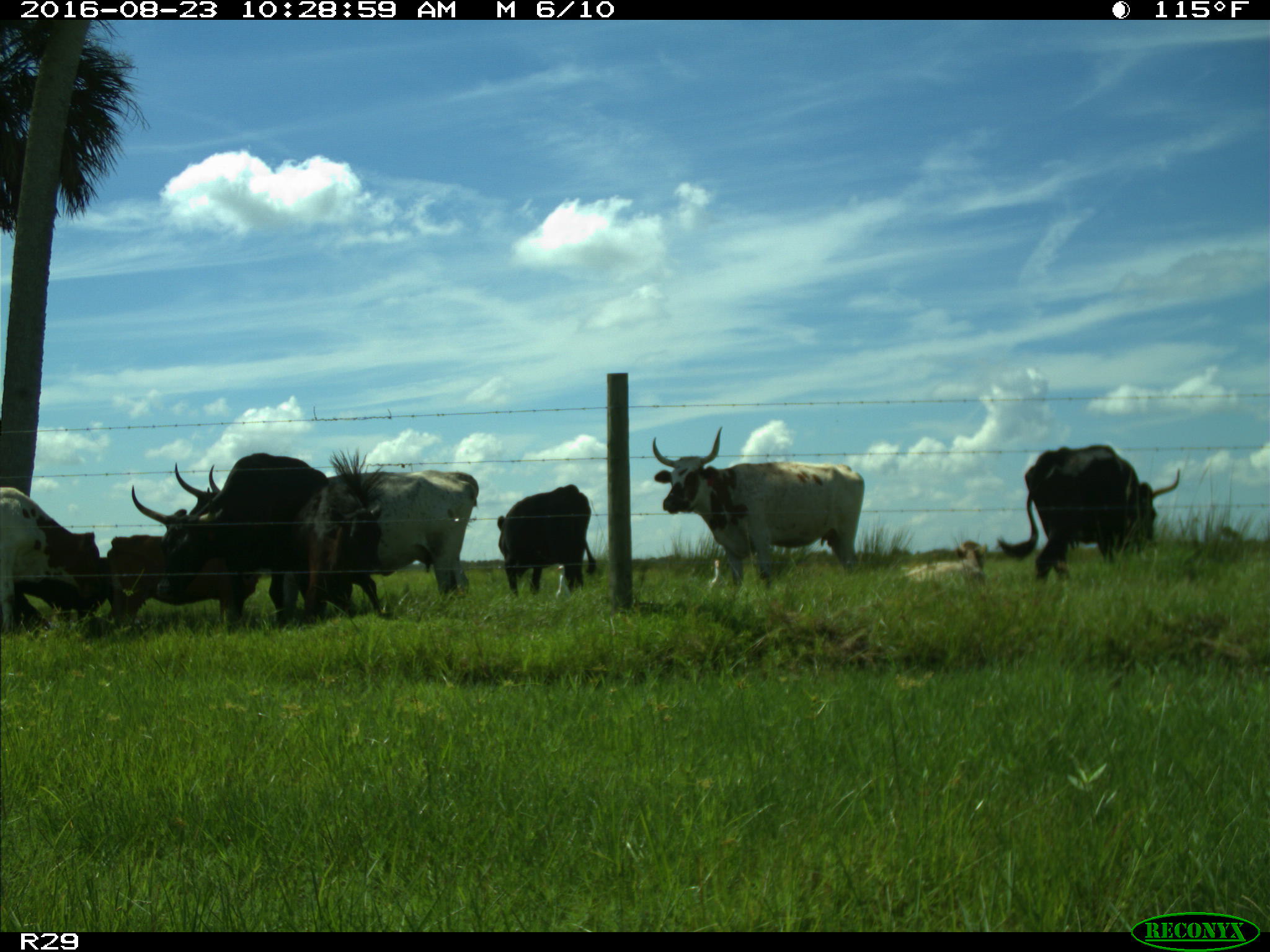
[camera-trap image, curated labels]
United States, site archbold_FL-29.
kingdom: Animalia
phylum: Chordata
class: Mammalia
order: Artiodactyla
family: Bovidae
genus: Bos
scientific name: Bos taurus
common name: domestic cow